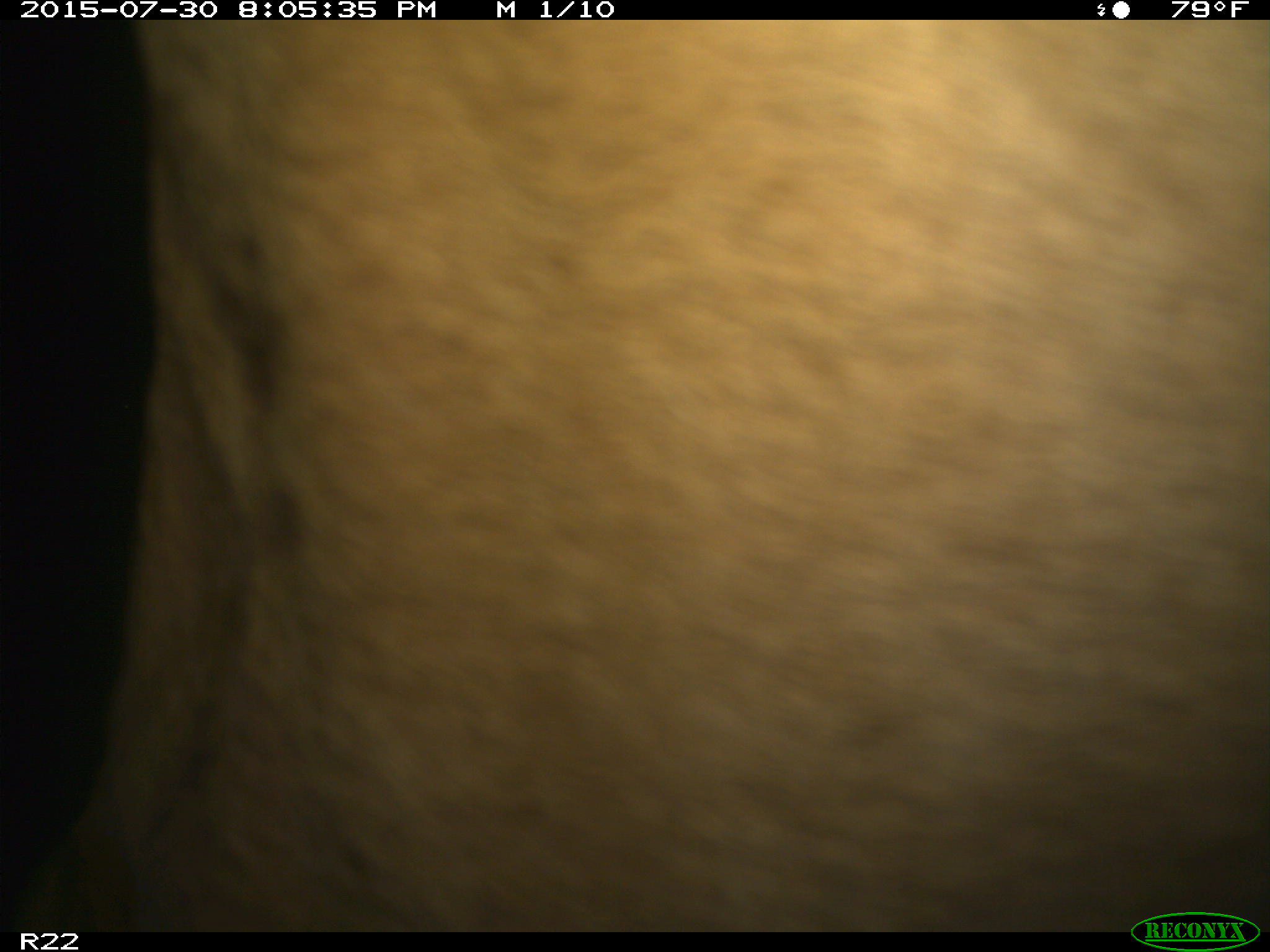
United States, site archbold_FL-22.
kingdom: Animalia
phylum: Chordata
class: Mammalia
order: Artiodactyla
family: Bovidae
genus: Bos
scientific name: Bos taurus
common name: domestic cow